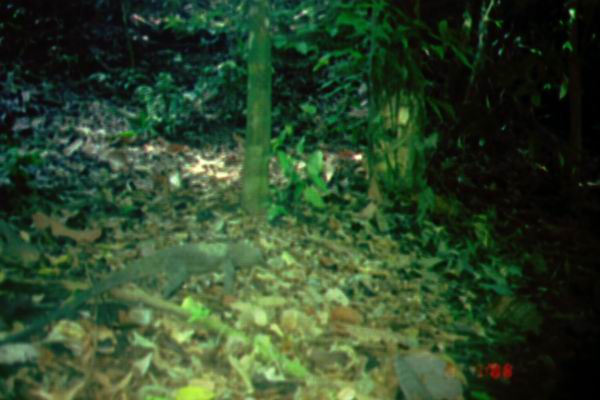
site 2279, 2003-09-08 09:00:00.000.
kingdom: Animalia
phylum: Chordata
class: Reptilia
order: Squamata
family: Varanidae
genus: Varanus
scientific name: Varanus salvator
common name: common water monitor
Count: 1.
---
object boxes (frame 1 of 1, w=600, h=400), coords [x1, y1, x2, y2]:
varanus salvator: [1, 239, 267, 350]